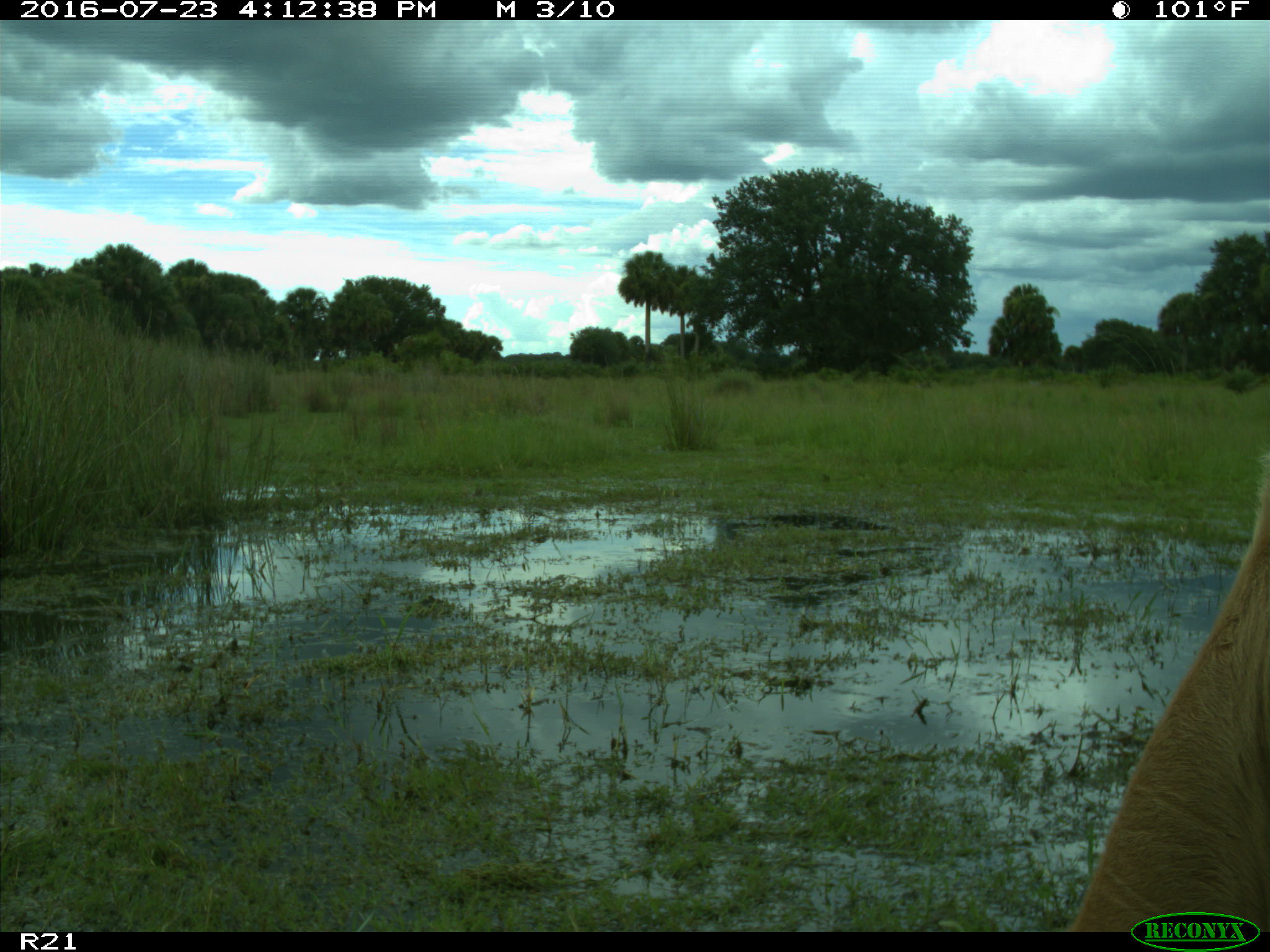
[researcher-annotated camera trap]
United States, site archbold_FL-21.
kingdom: Animalia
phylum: Chordata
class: Mammalia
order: Artiodactyla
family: Bovidae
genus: Bos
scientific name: Bos taurus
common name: domestic cow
Bos taurus (domestic cow).